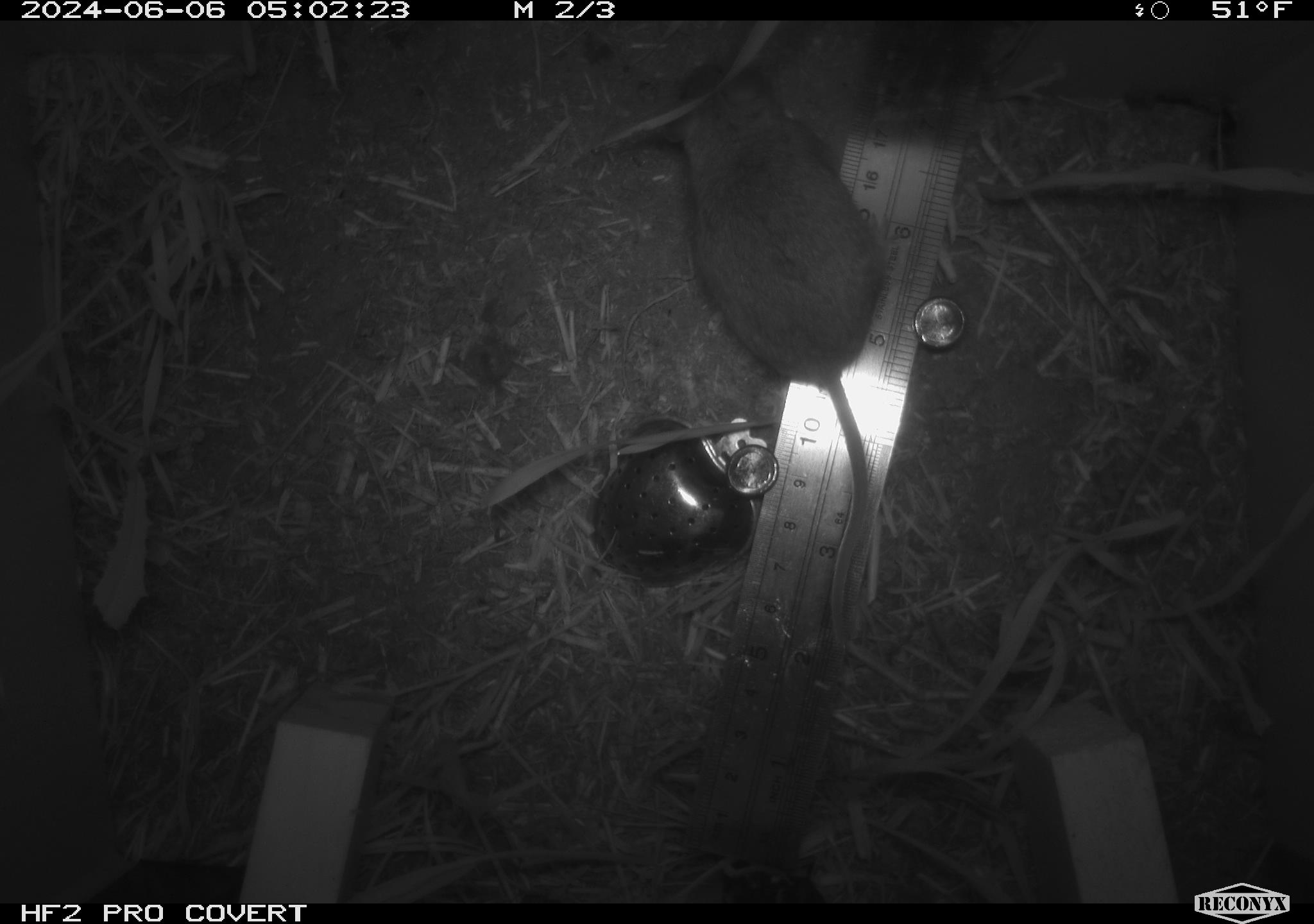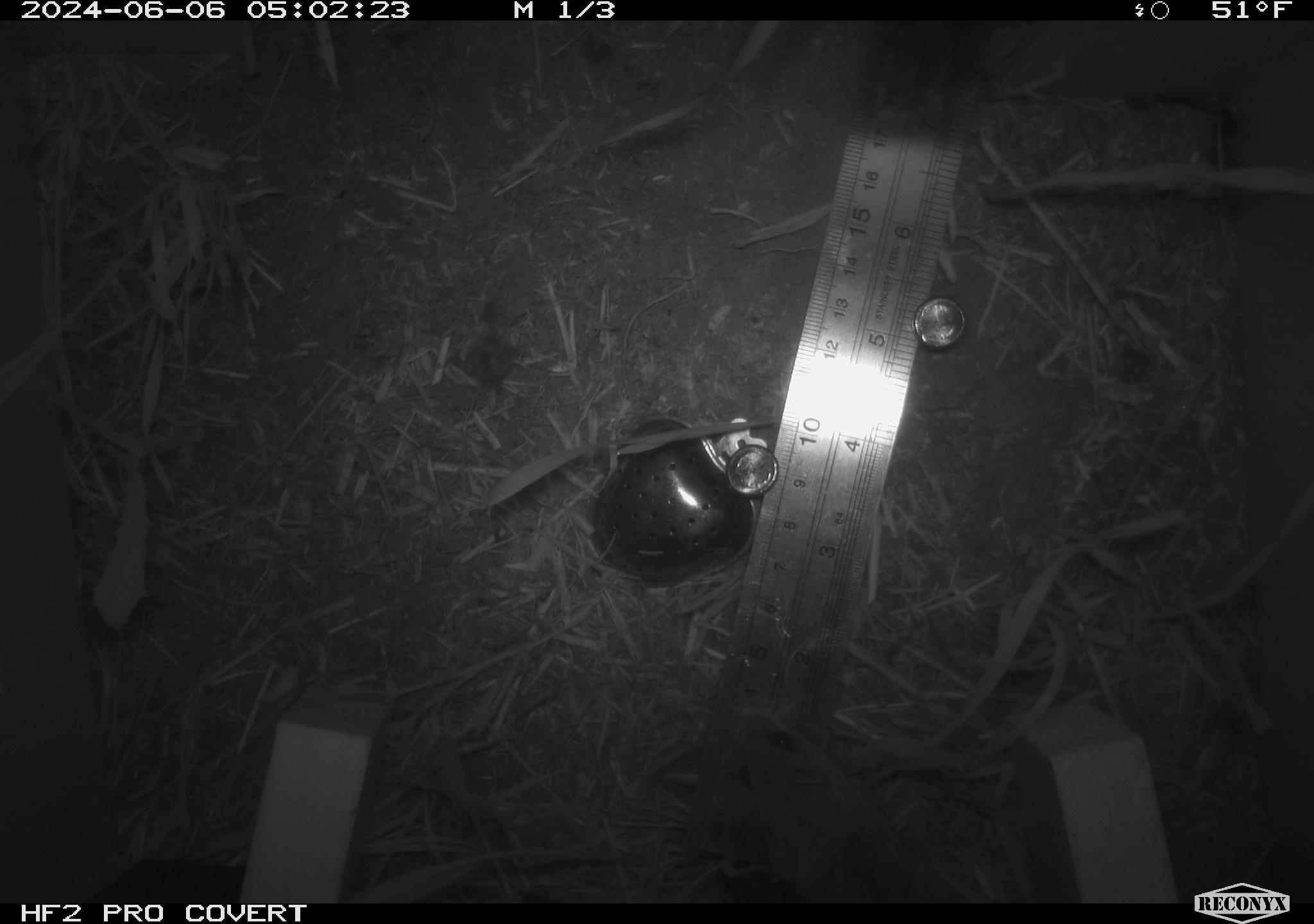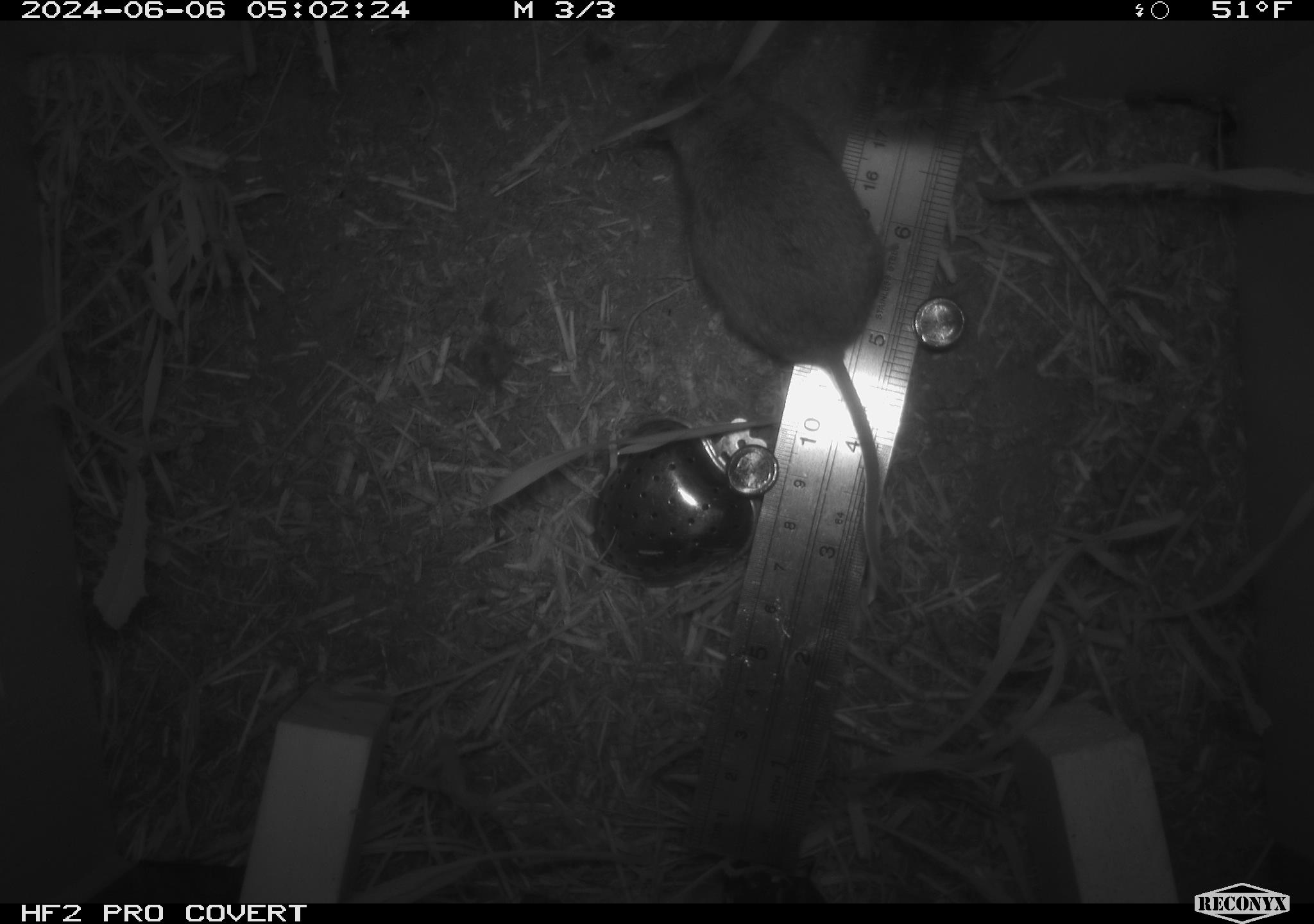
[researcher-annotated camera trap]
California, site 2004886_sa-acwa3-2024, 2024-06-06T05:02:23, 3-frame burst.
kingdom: Animalia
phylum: Chordata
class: Mammalia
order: Rodentia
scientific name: Rodentia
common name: mouse species